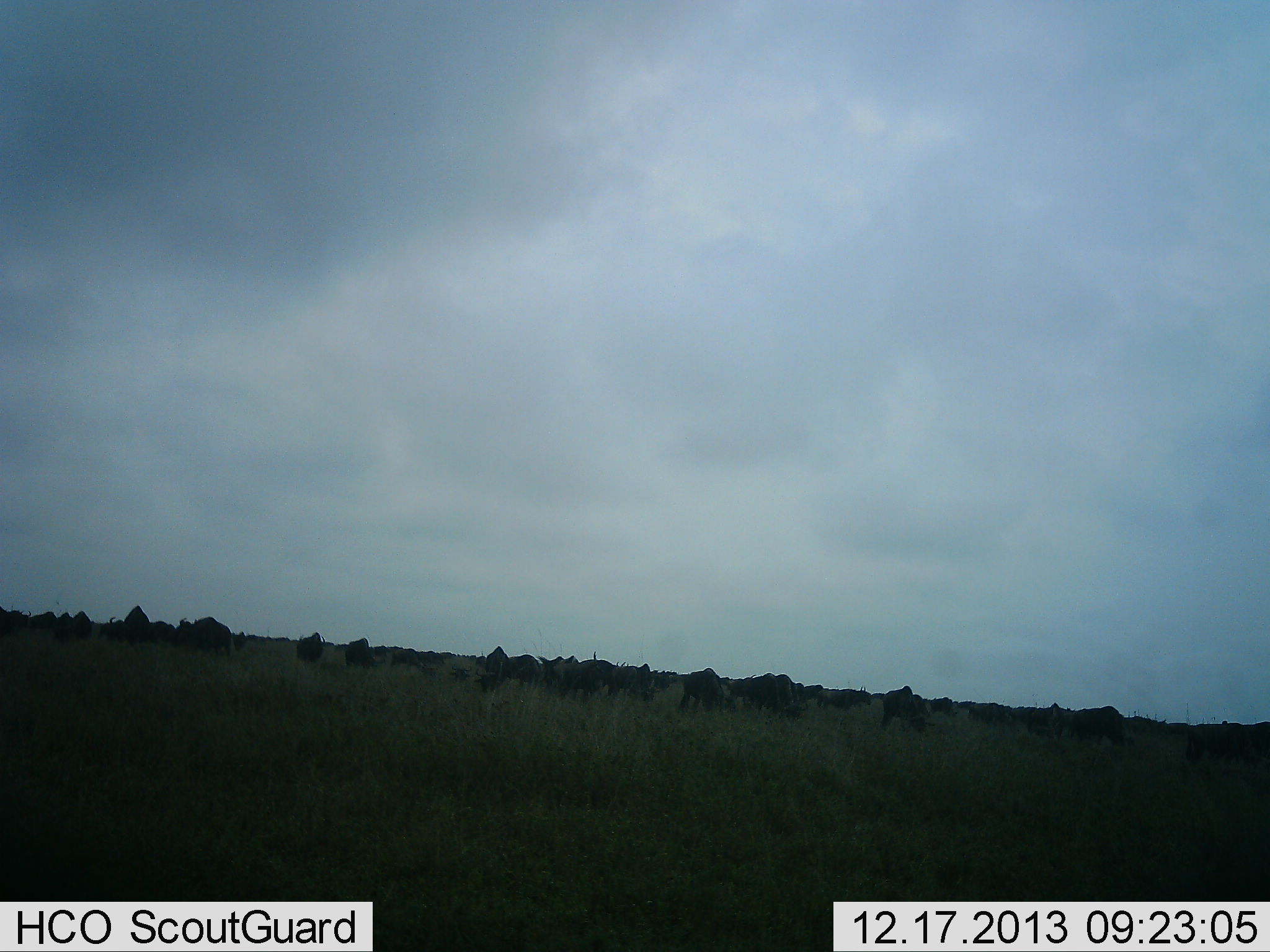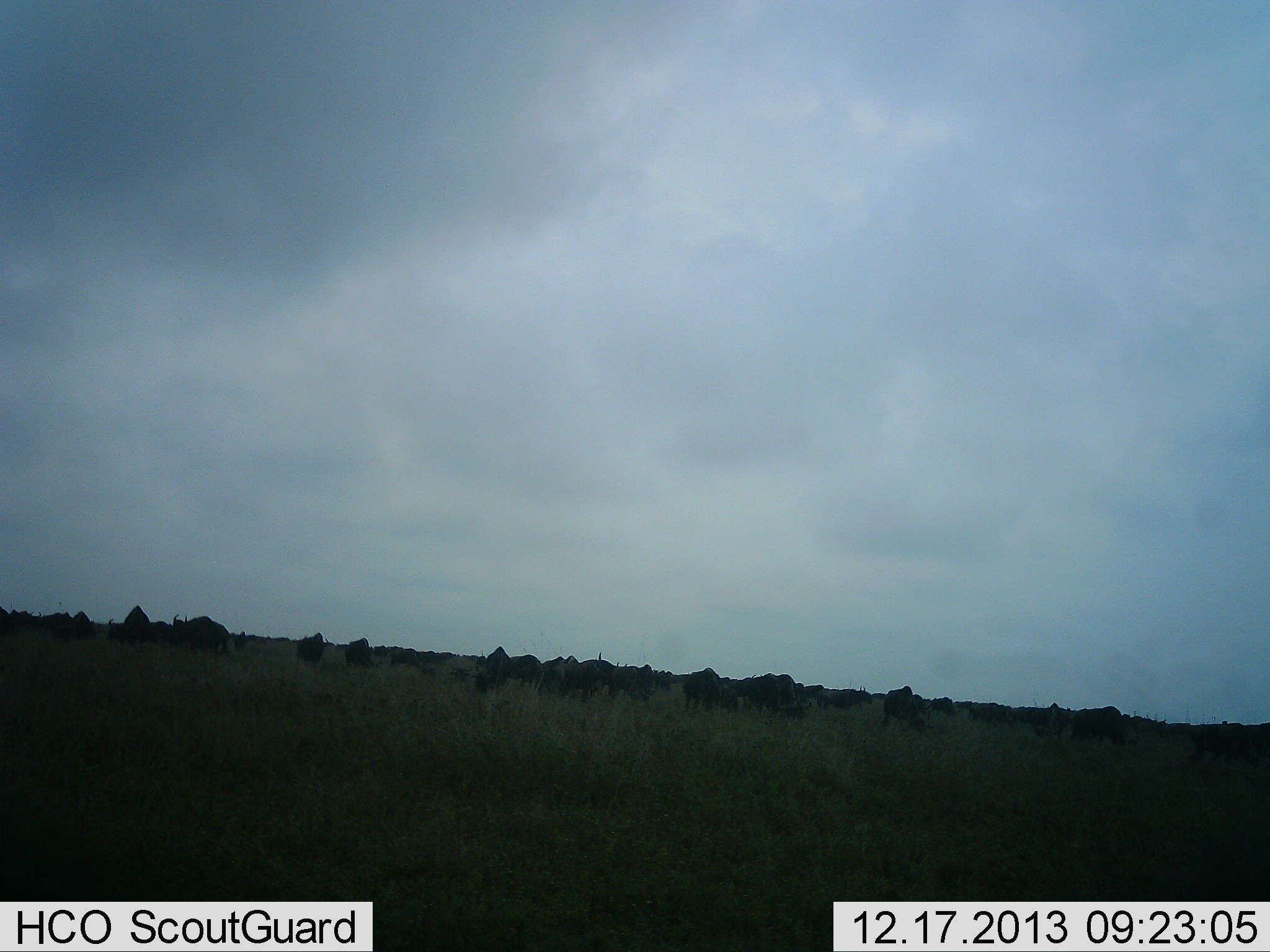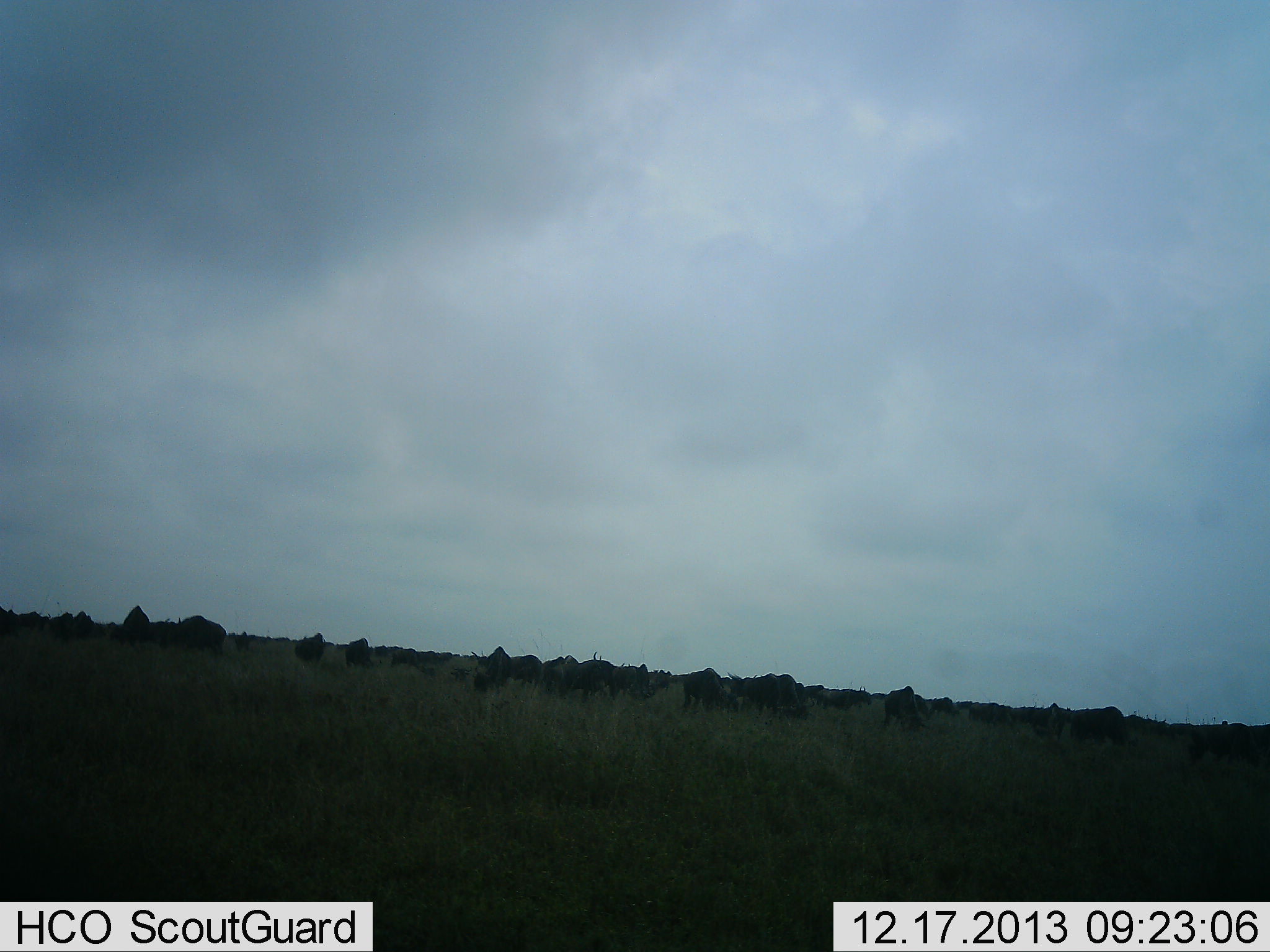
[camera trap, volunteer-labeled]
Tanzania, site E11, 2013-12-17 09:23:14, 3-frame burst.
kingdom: Animalia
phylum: Chordata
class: Mammalia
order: Artiodactyla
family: Bovidae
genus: Connochaetes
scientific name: Connochaetes taurinus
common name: blue wildebeest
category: wildebeest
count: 11-50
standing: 70%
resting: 0%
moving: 20%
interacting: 0%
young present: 0%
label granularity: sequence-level